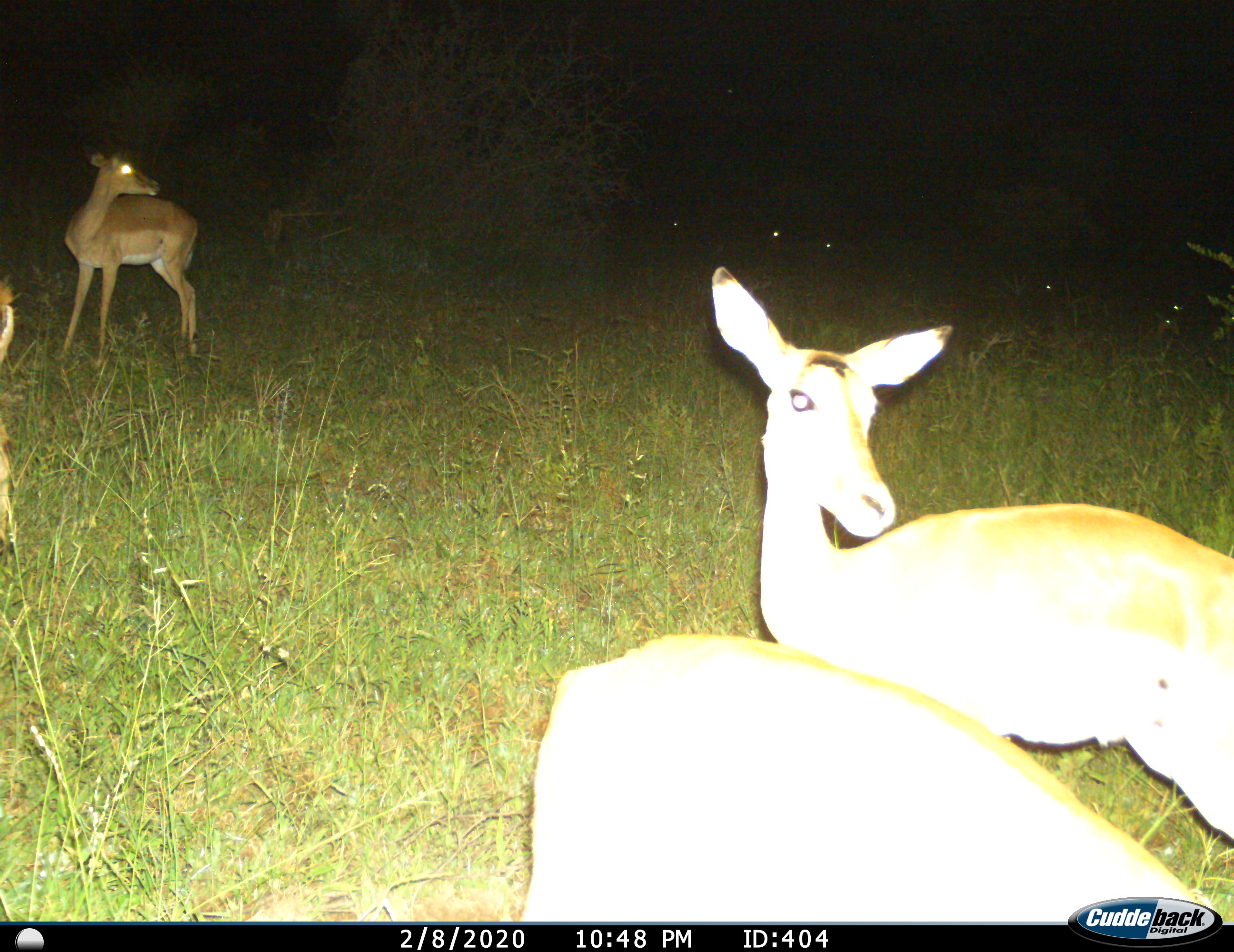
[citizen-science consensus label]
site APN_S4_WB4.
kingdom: Animalia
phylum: Chordata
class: Mammalia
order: Artiodactyla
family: Bovidae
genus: Aepyceros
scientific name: Aepyceros melampus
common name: impala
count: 10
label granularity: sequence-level